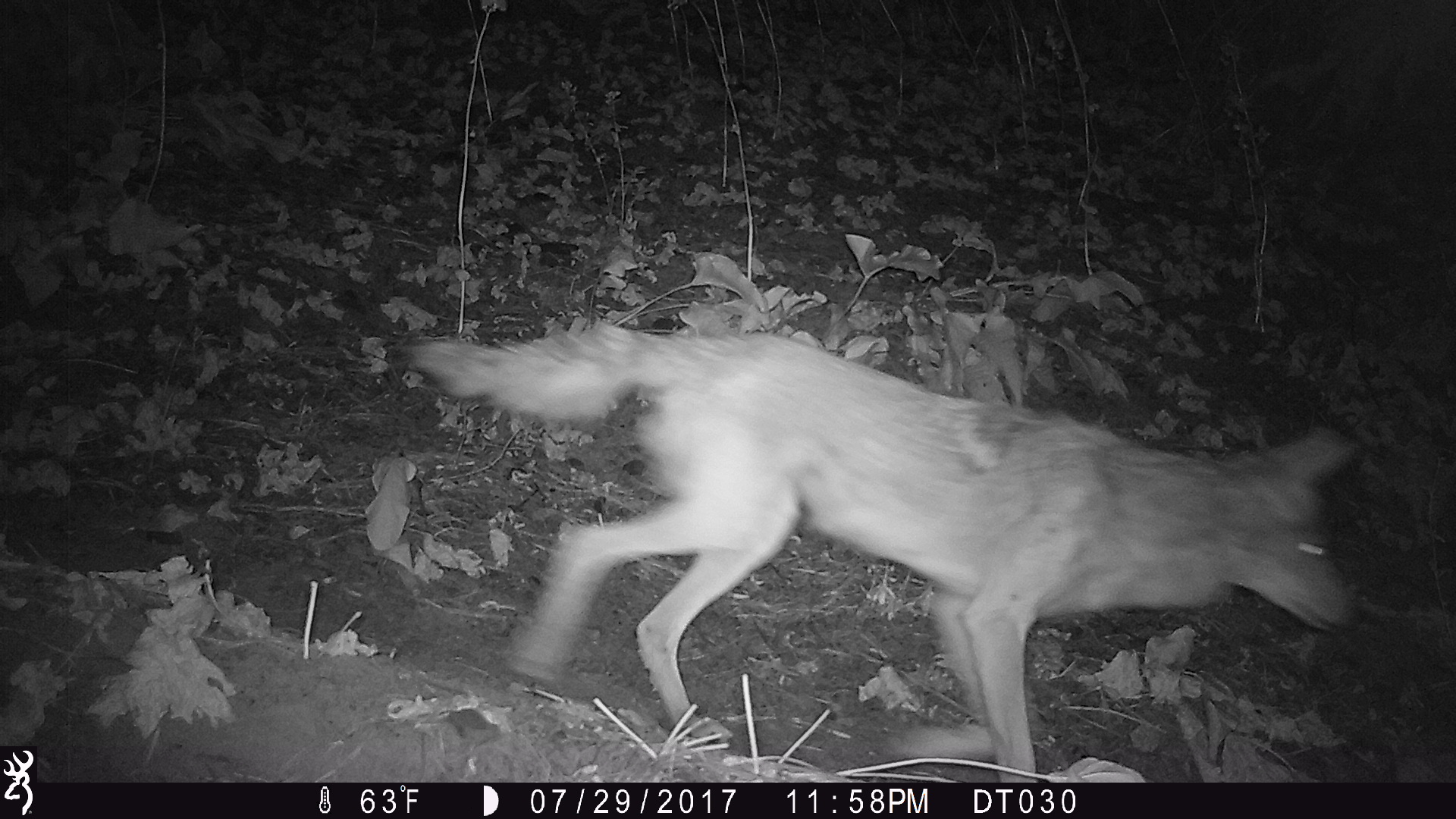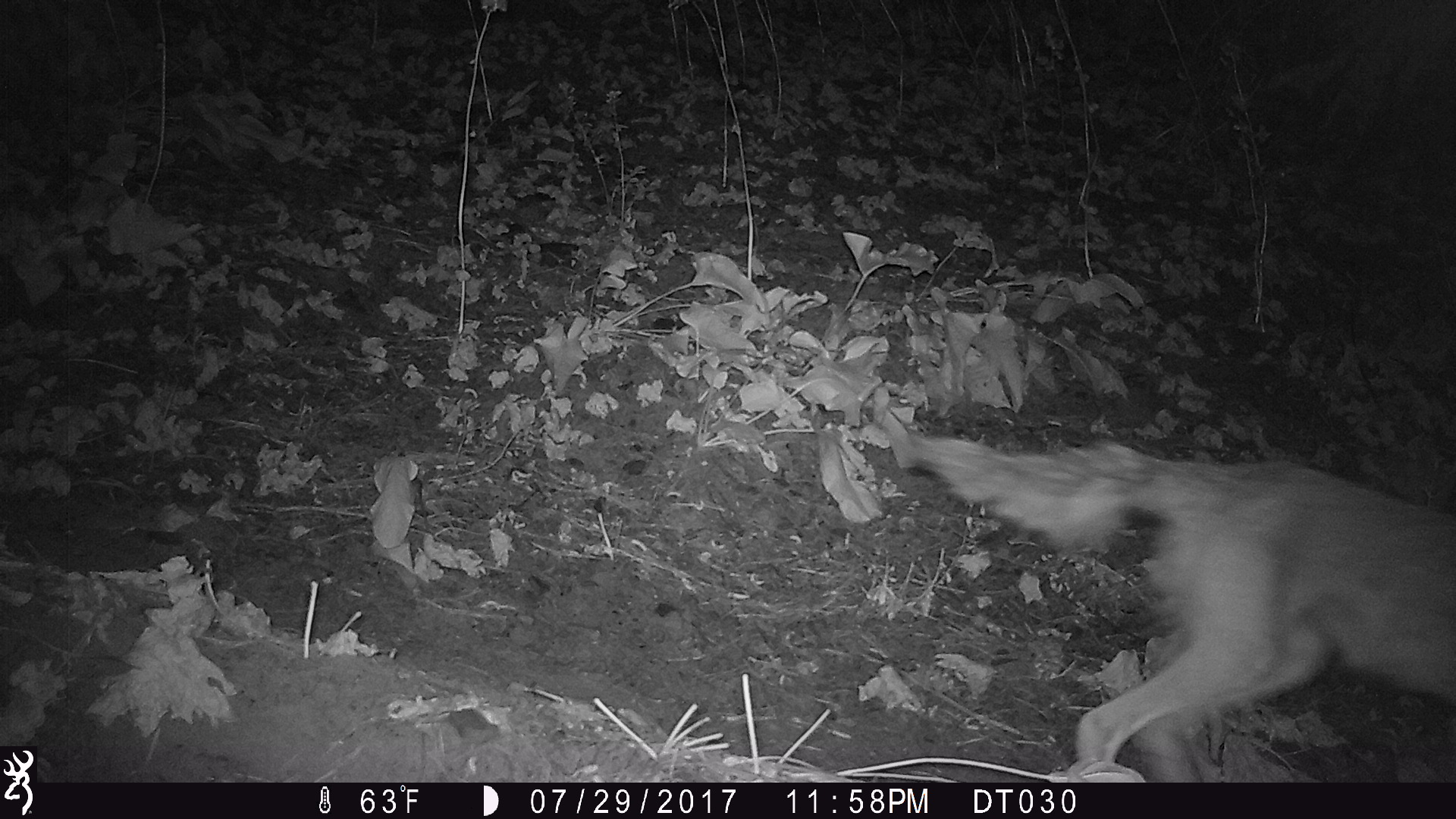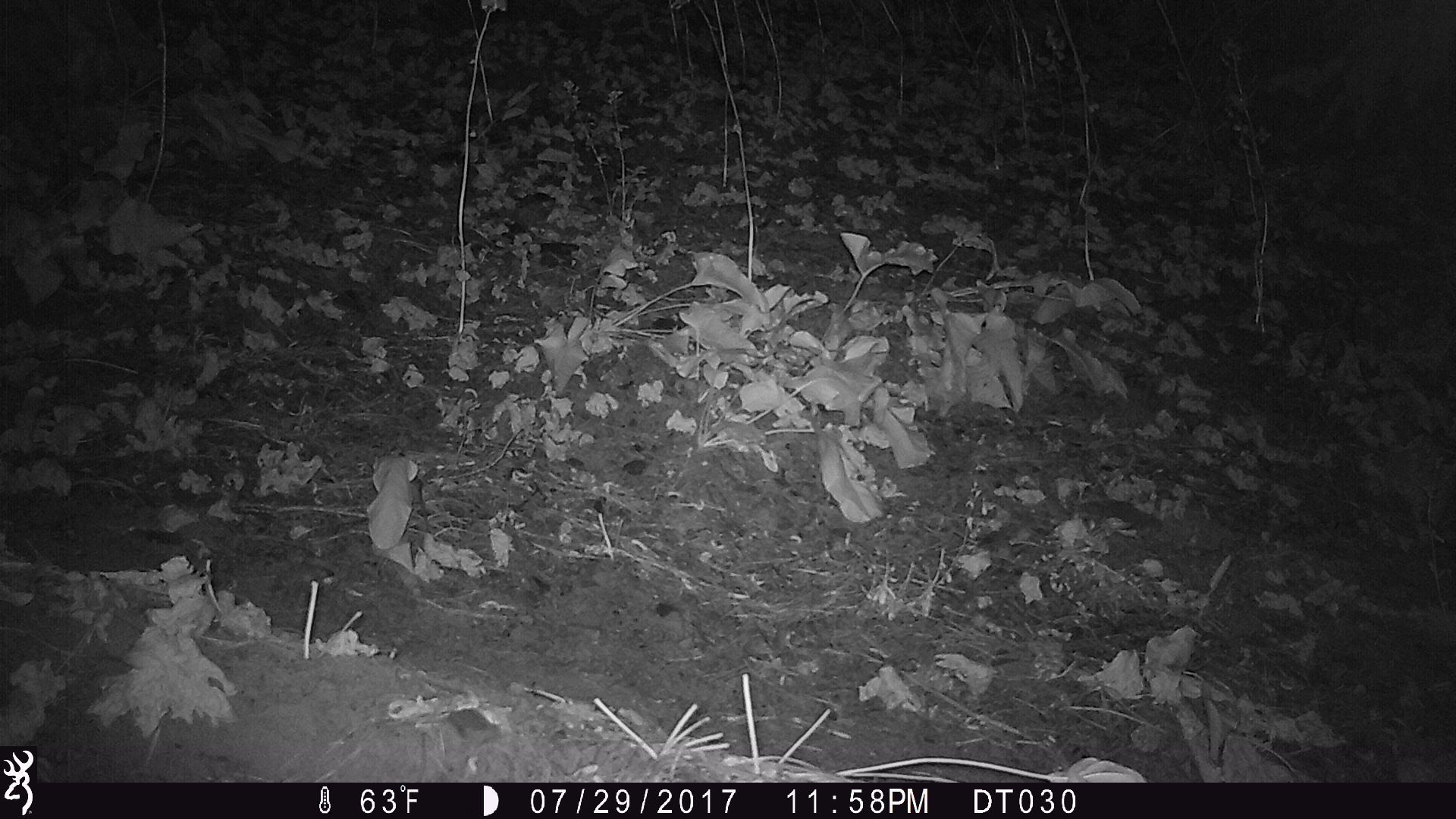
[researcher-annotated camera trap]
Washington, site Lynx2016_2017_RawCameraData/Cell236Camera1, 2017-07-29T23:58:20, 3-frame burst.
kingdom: Animalia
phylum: Chordata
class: Mammalia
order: Carnivora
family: Canidae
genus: Canis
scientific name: Canis latrans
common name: coyote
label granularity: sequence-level